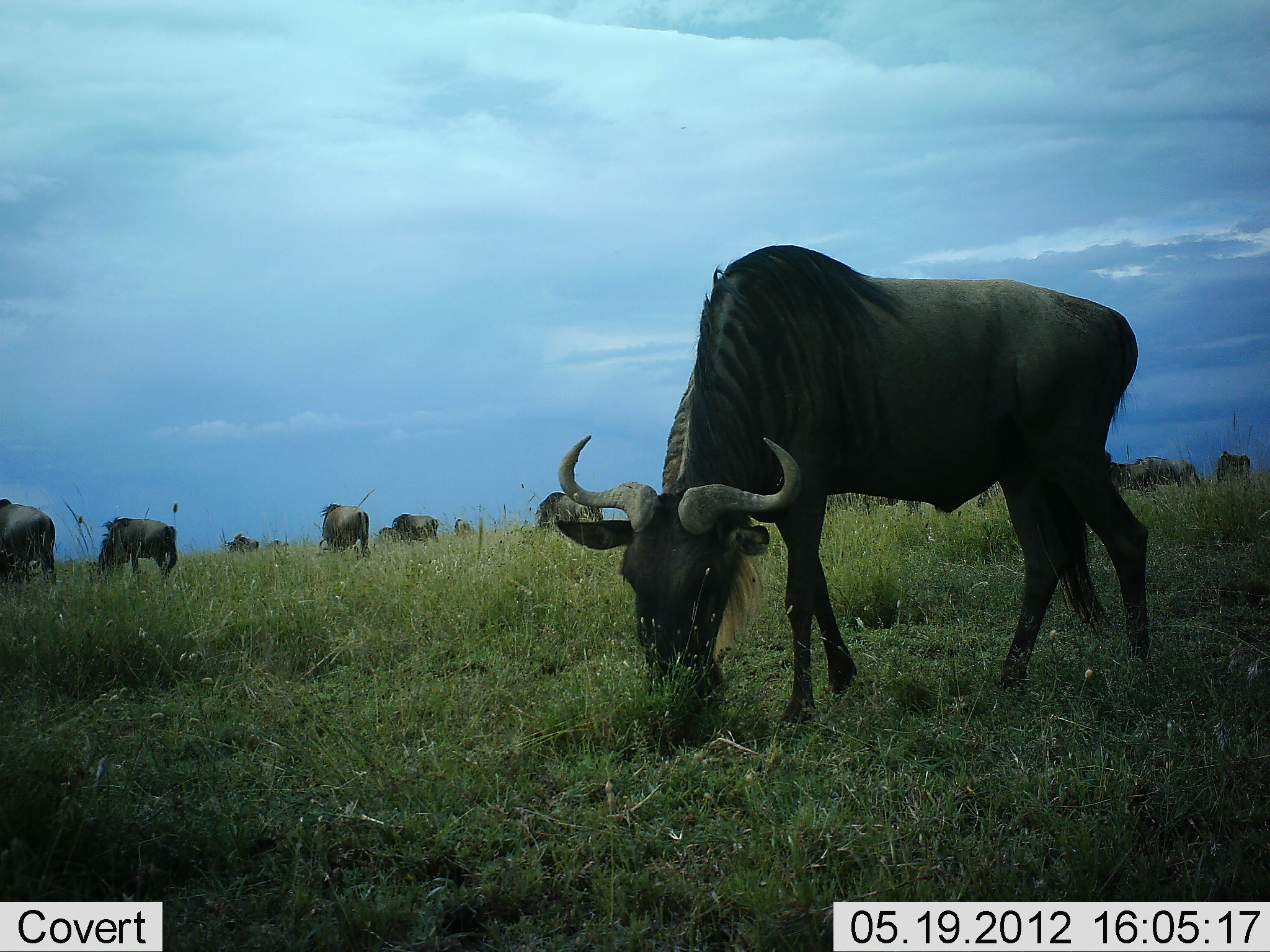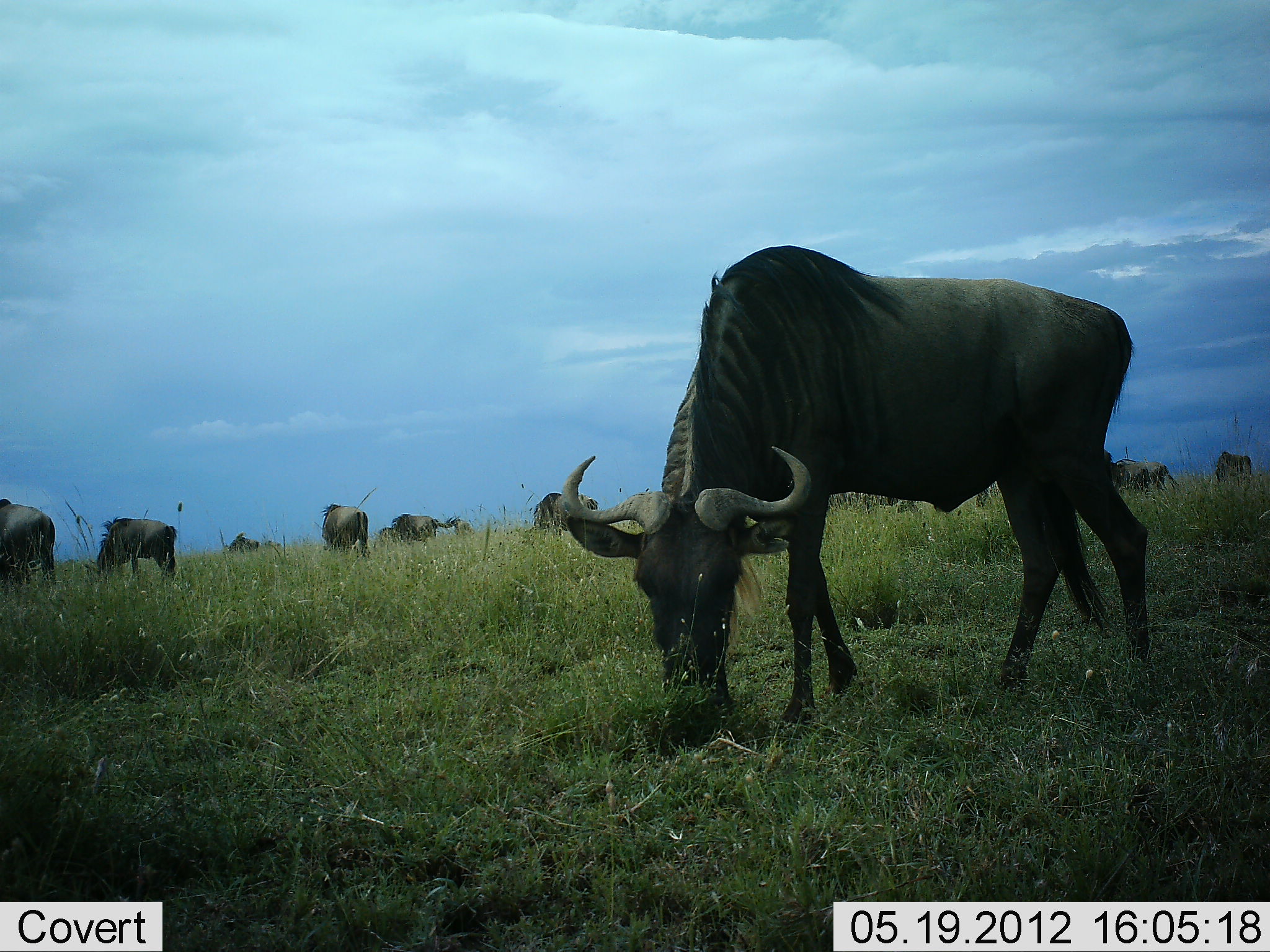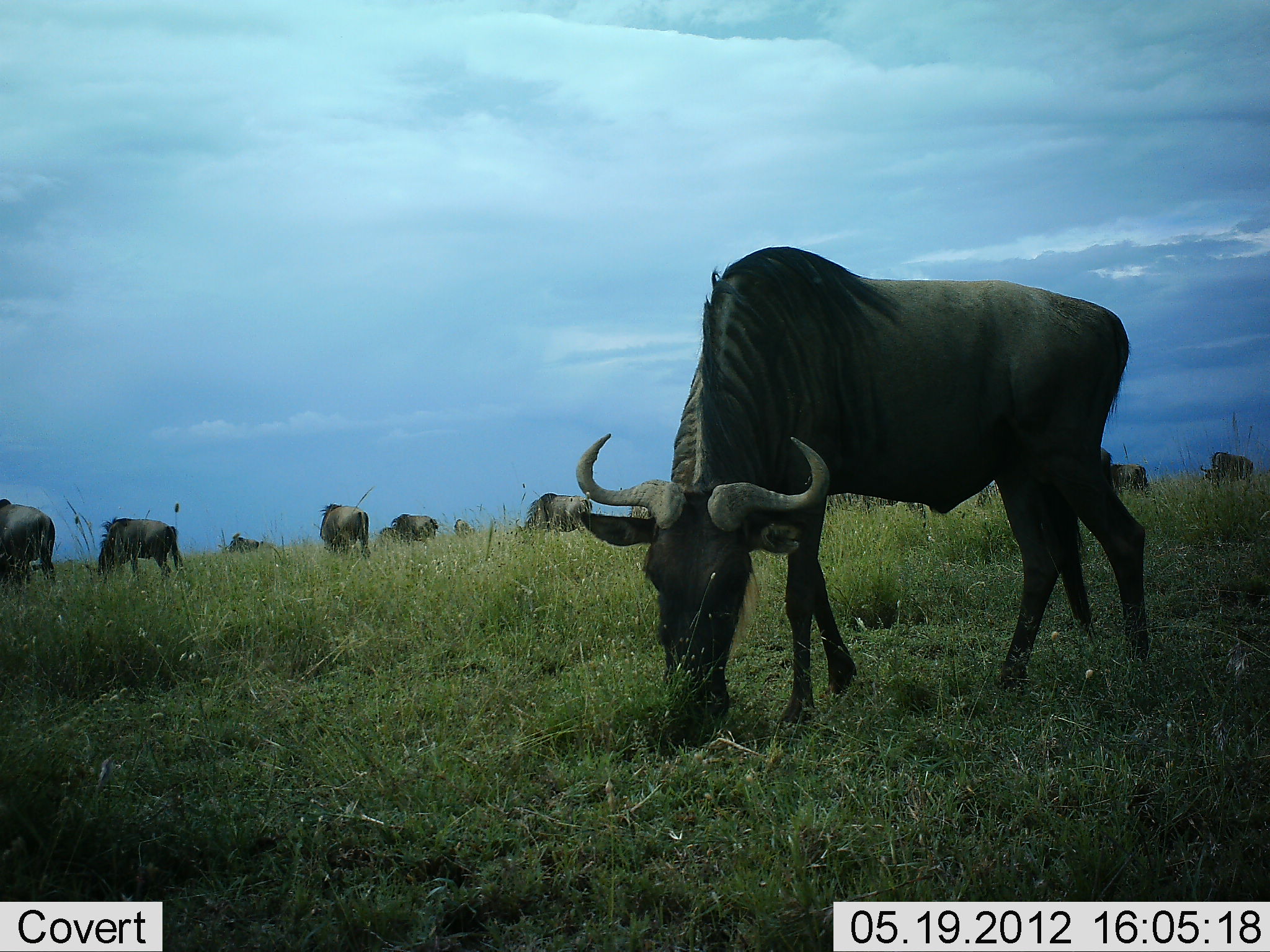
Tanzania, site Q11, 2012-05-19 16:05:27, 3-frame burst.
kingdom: Animalia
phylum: Chordata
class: Mammalia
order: Artiodactyla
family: Bovidae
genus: Connochaetes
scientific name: Connochaetes taurinus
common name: blue wildebeest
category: wildebeest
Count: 11-50.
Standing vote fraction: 30%.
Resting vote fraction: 10%.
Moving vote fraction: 20%.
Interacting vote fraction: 0%.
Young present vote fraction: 0%.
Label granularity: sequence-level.